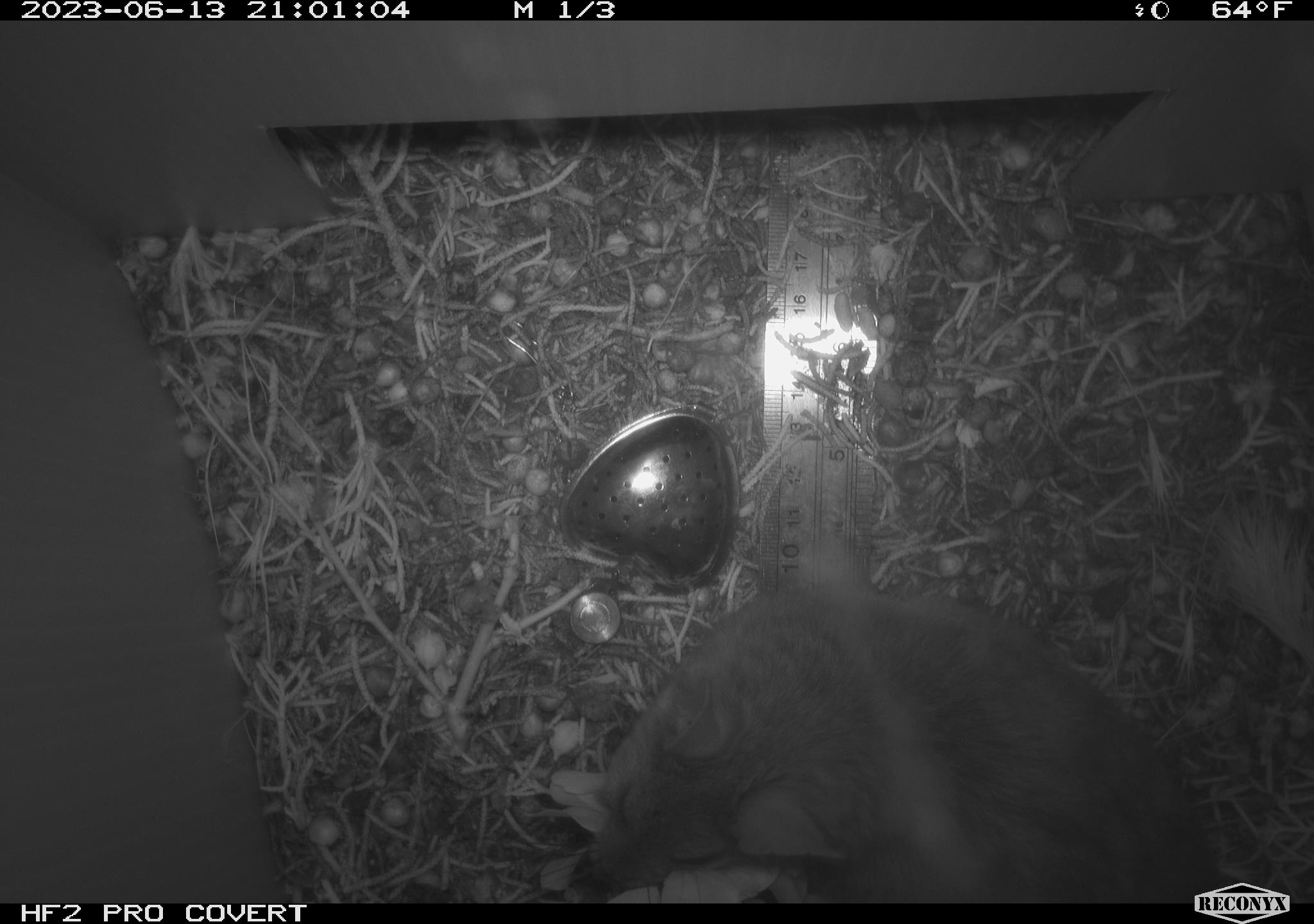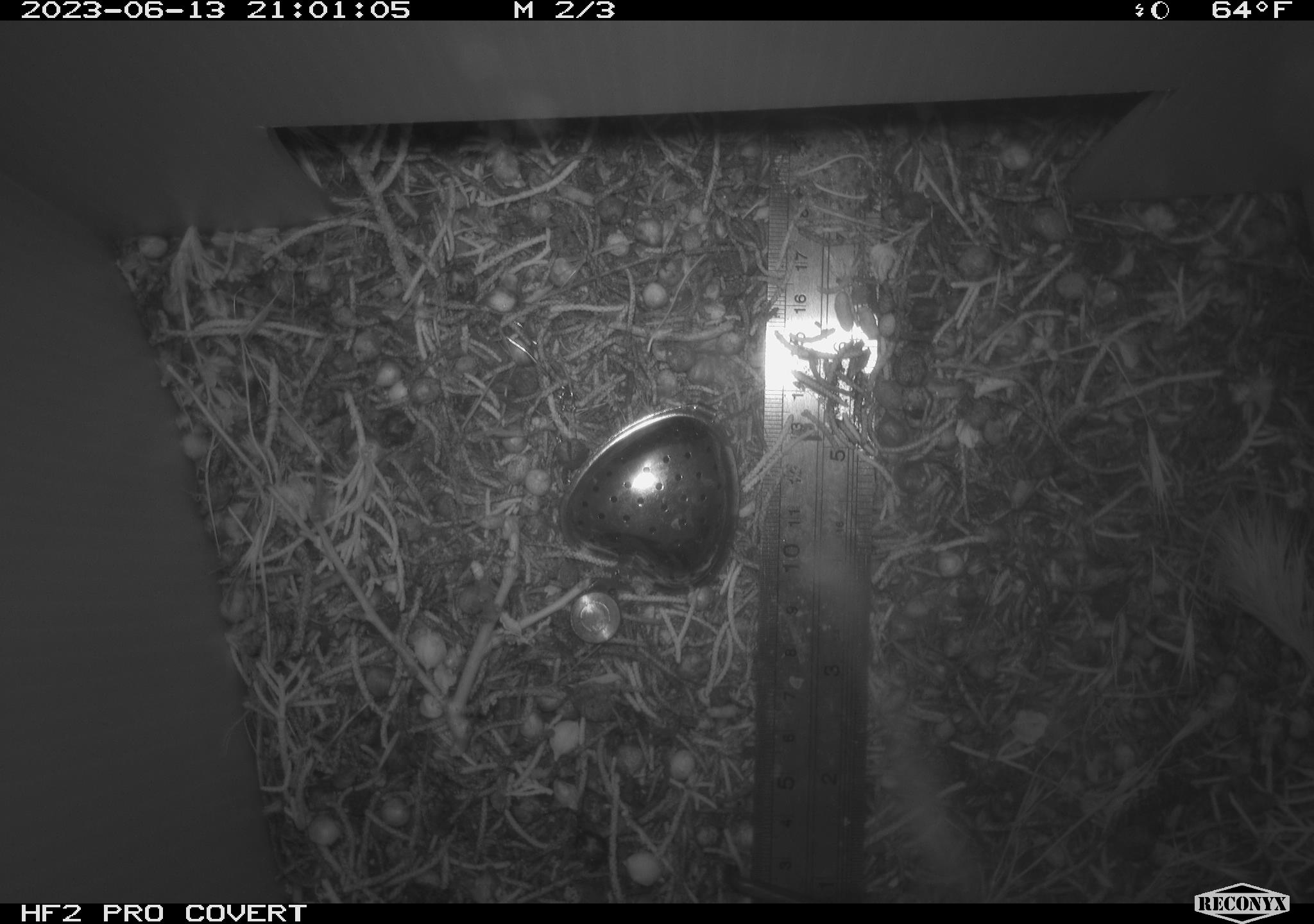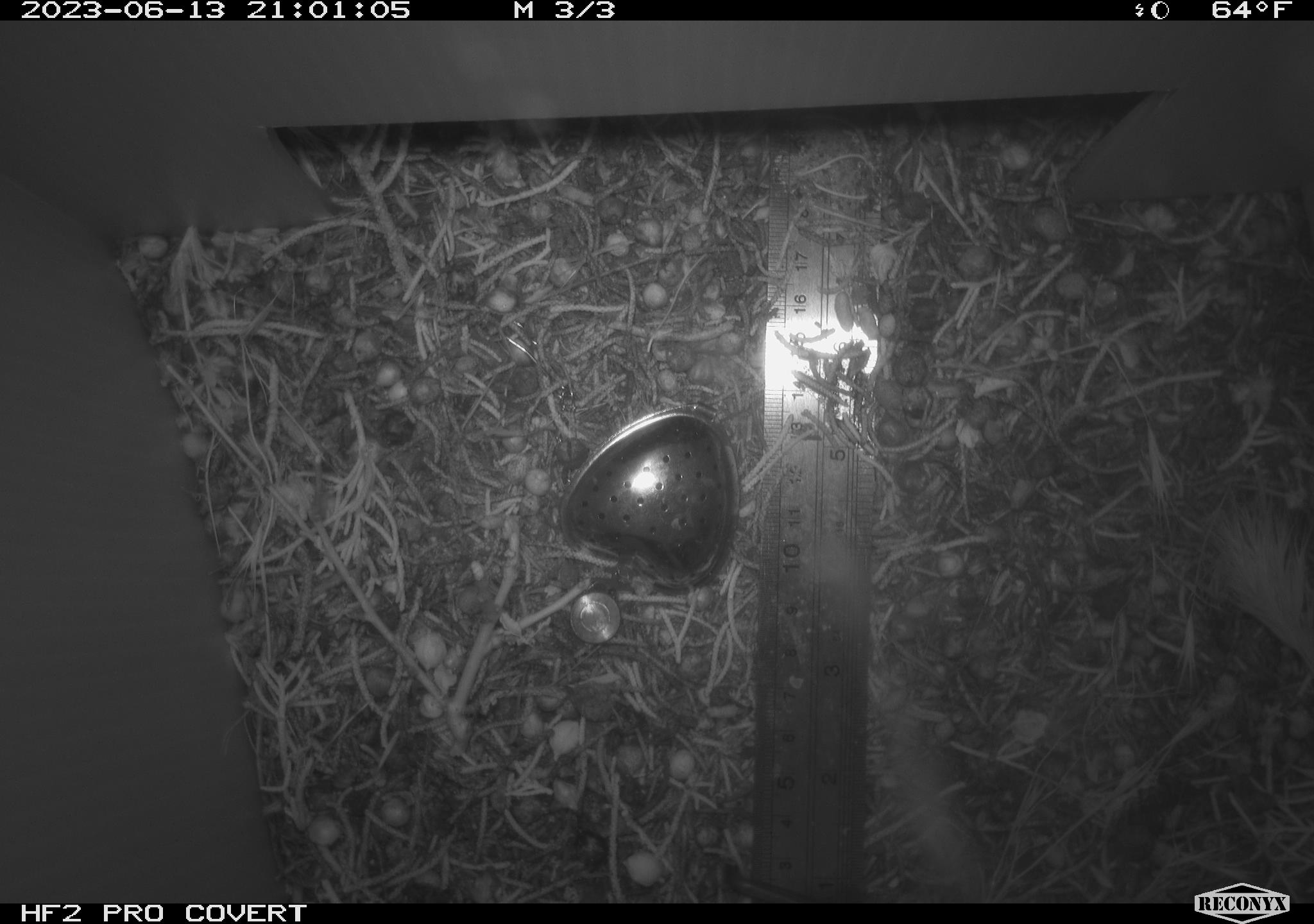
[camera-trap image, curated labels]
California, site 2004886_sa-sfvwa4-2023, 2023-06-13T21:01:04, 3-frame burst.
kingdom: Animalia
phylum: Chordata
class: Mammalia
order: Rodentia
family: Cricetidae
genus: Neotoma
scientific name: Neotoma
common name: pack rat or woodrat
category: neotoma species